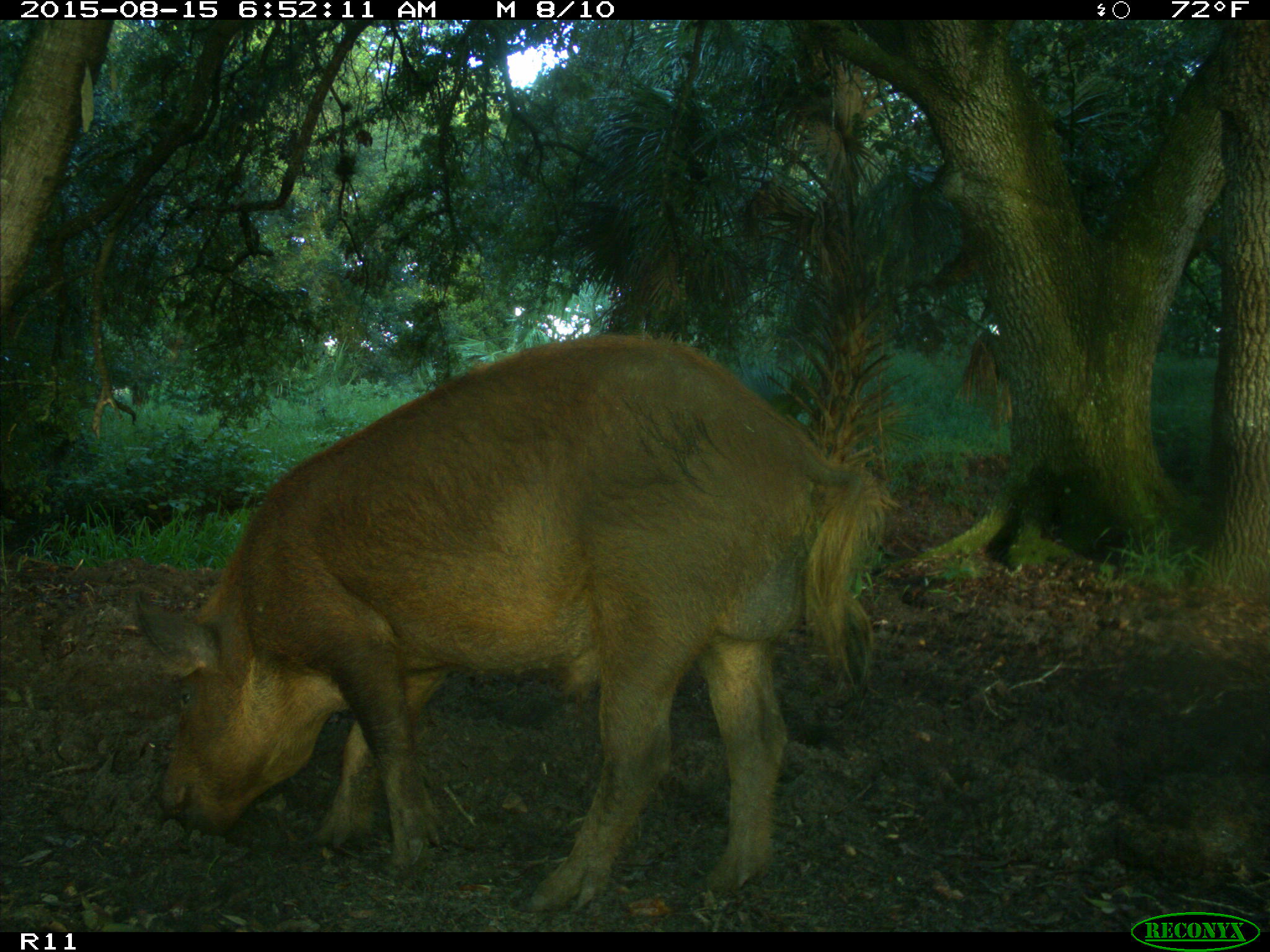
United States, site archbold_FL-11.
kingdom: Animalia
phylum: Chordata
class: Mammalia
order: Artiodactyla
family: Suidae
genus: Sus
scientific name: Sus scrofa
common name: wild boar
Sus scrofa (wild boar).